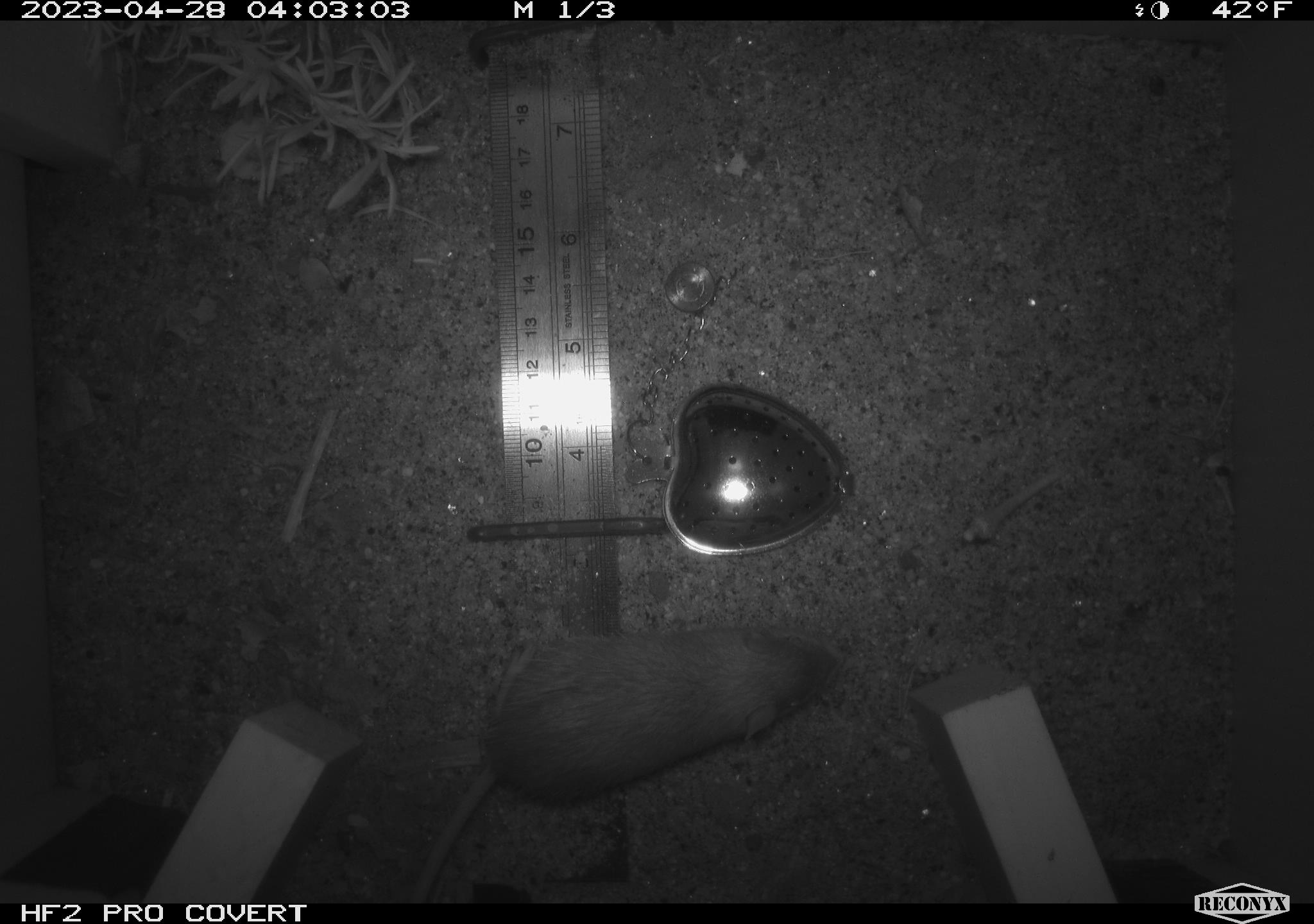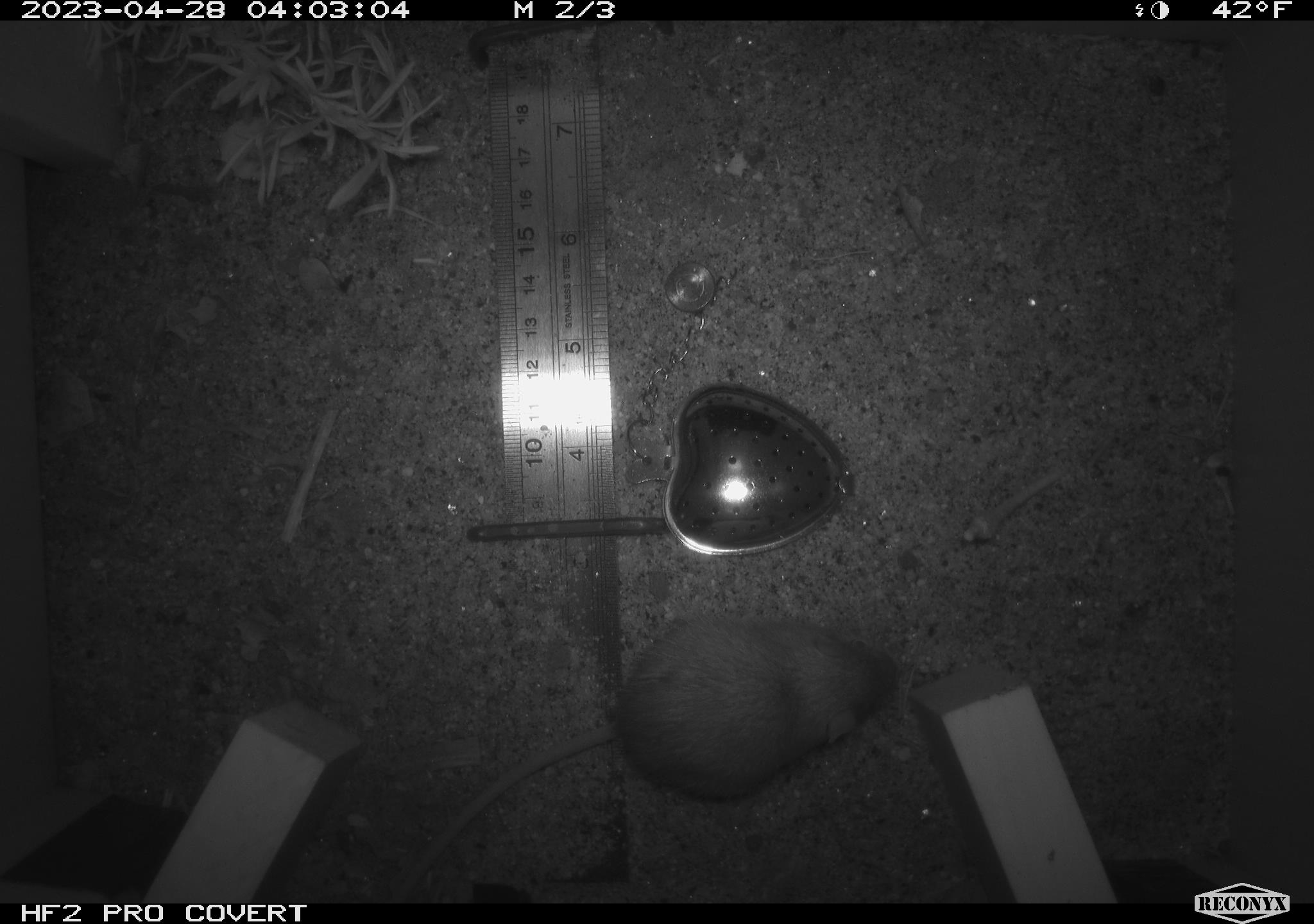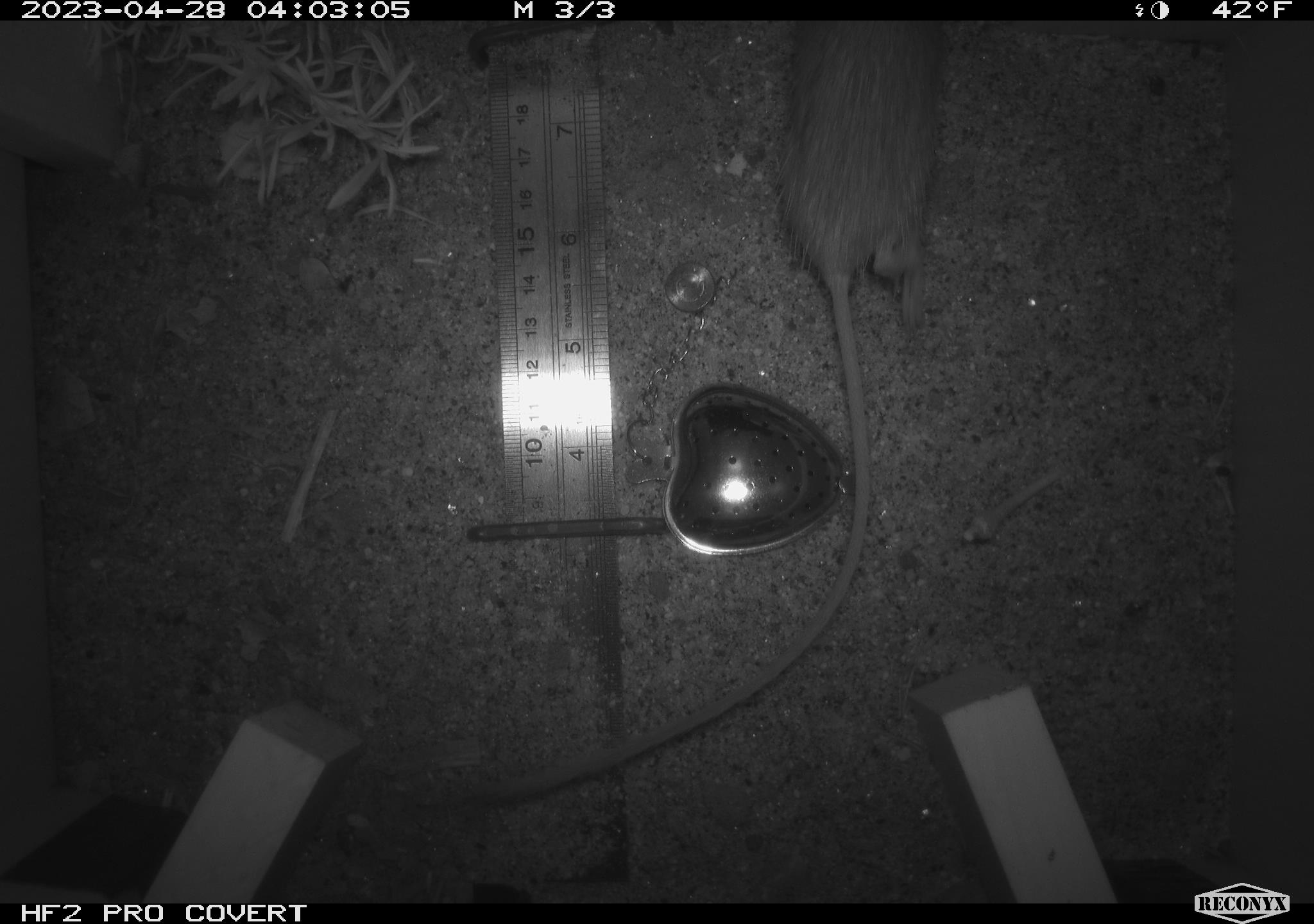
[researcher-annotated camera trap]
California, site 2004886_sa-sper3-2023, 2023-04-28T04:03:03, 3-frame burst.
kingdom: Animalia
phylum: Chordata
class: Mammalia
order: Rodentia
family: Heteromyidae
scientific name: Heteromyidae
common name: kangaroo rats and pocket mice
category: heteromyidae family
Heteromyidae family (kangaroo rats and pocket mice) (Heteromyidae).